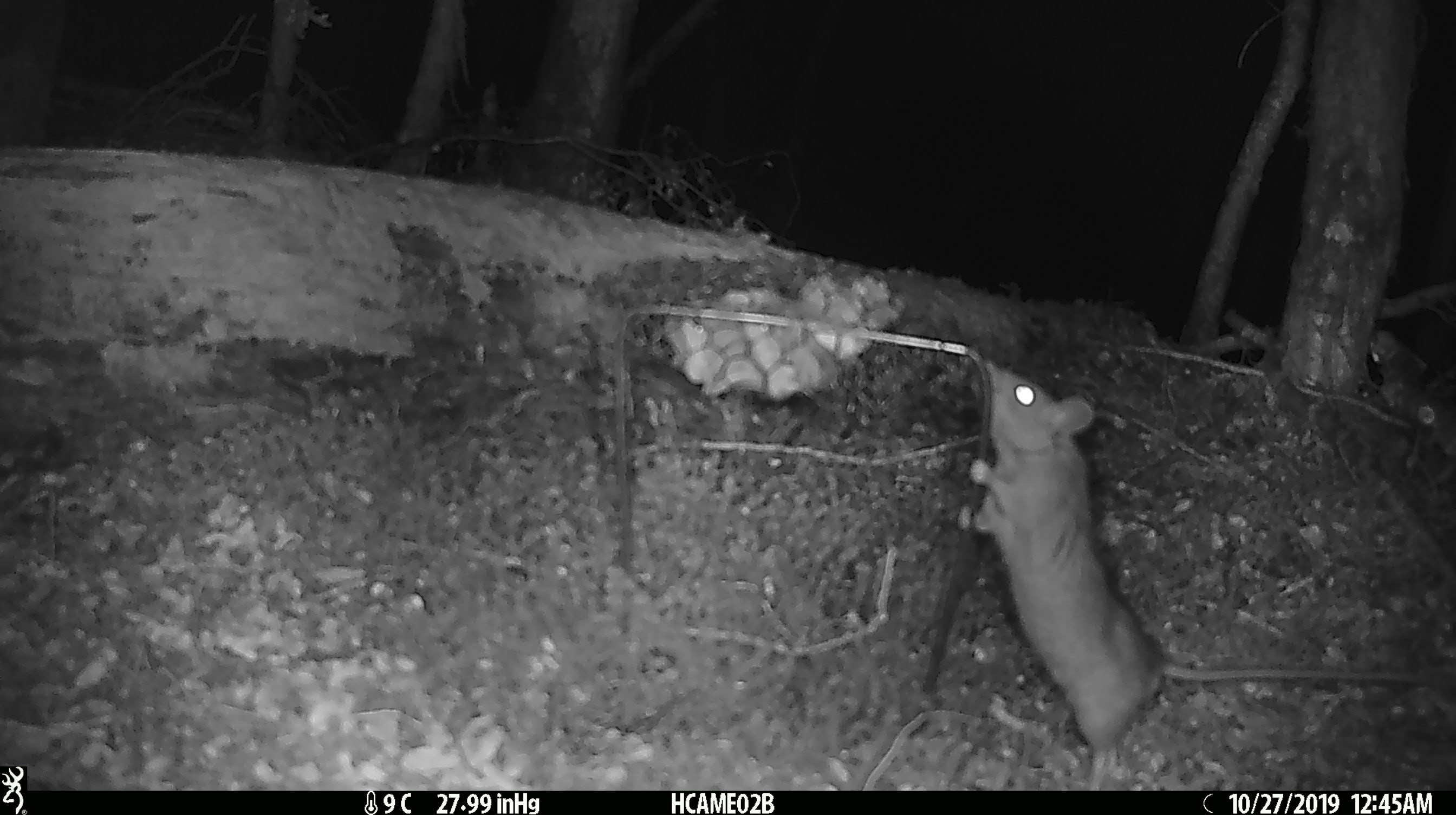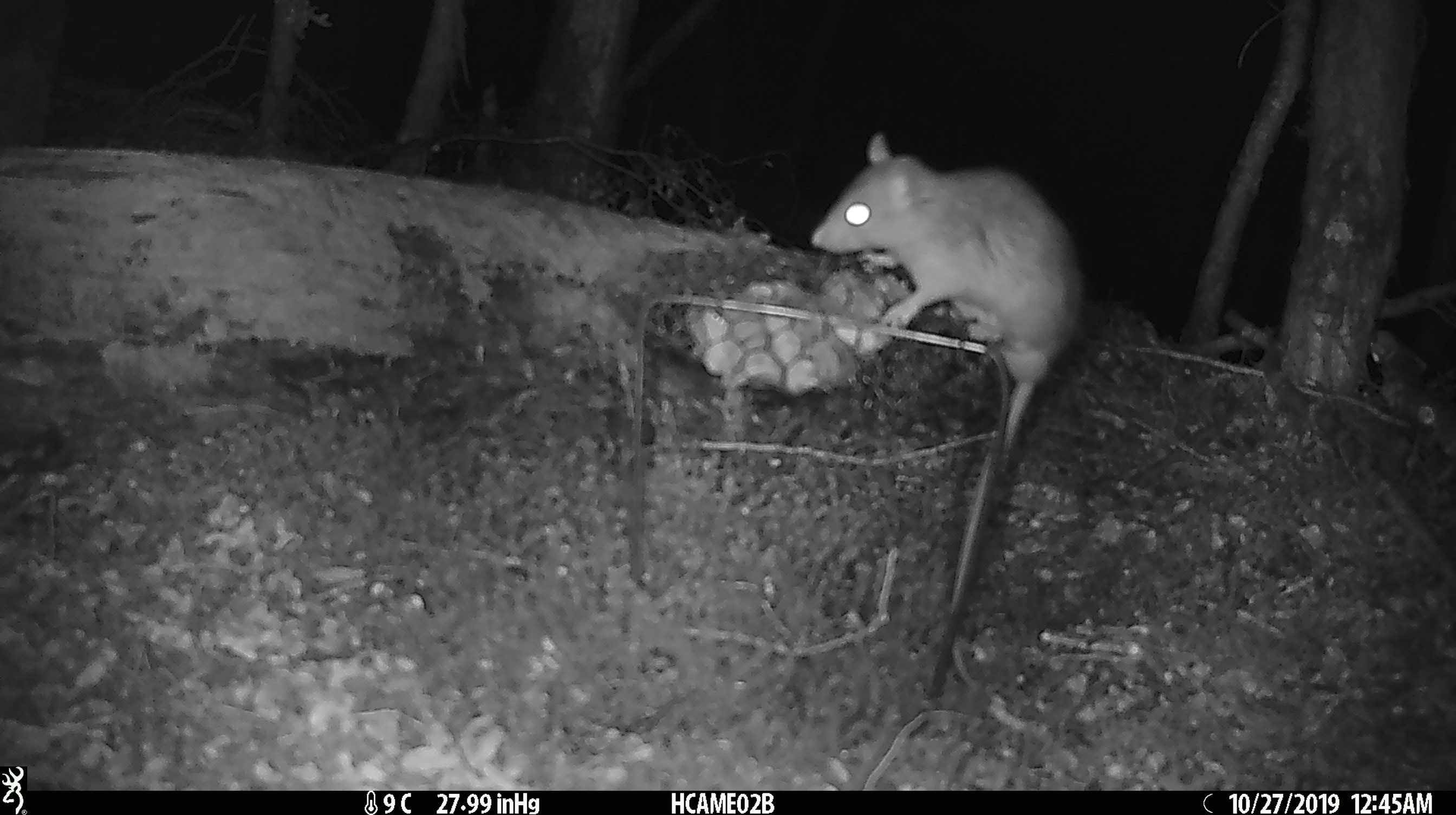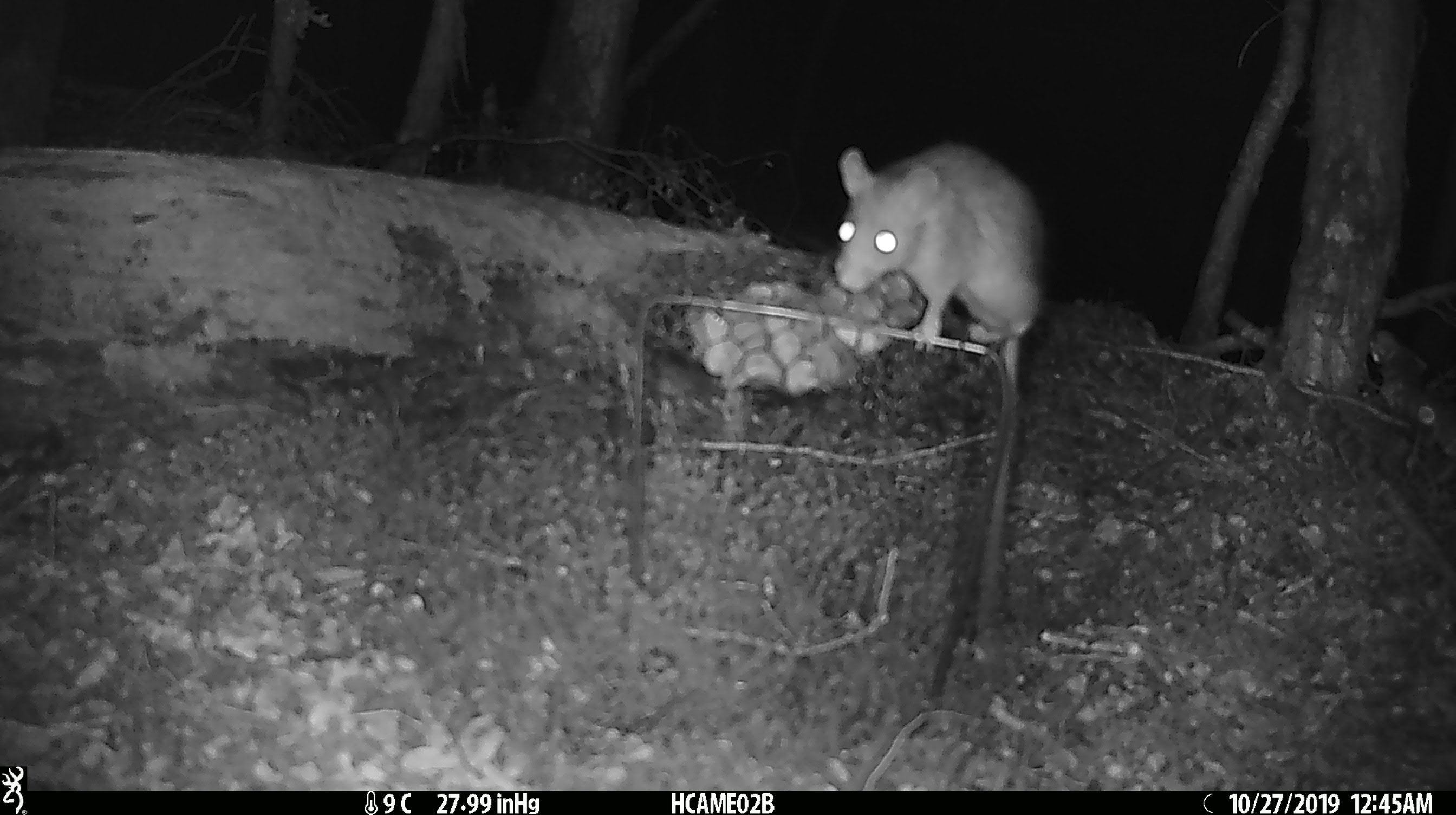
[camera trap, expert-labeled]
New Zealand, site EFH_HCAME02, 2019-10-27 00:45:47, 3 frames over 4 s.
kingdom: Animalia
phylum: Chordata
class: Mammalia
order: Rodentia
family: Muridae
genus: Rattus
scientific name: Rattus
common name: rat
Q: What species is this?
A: Rat (Rattus).